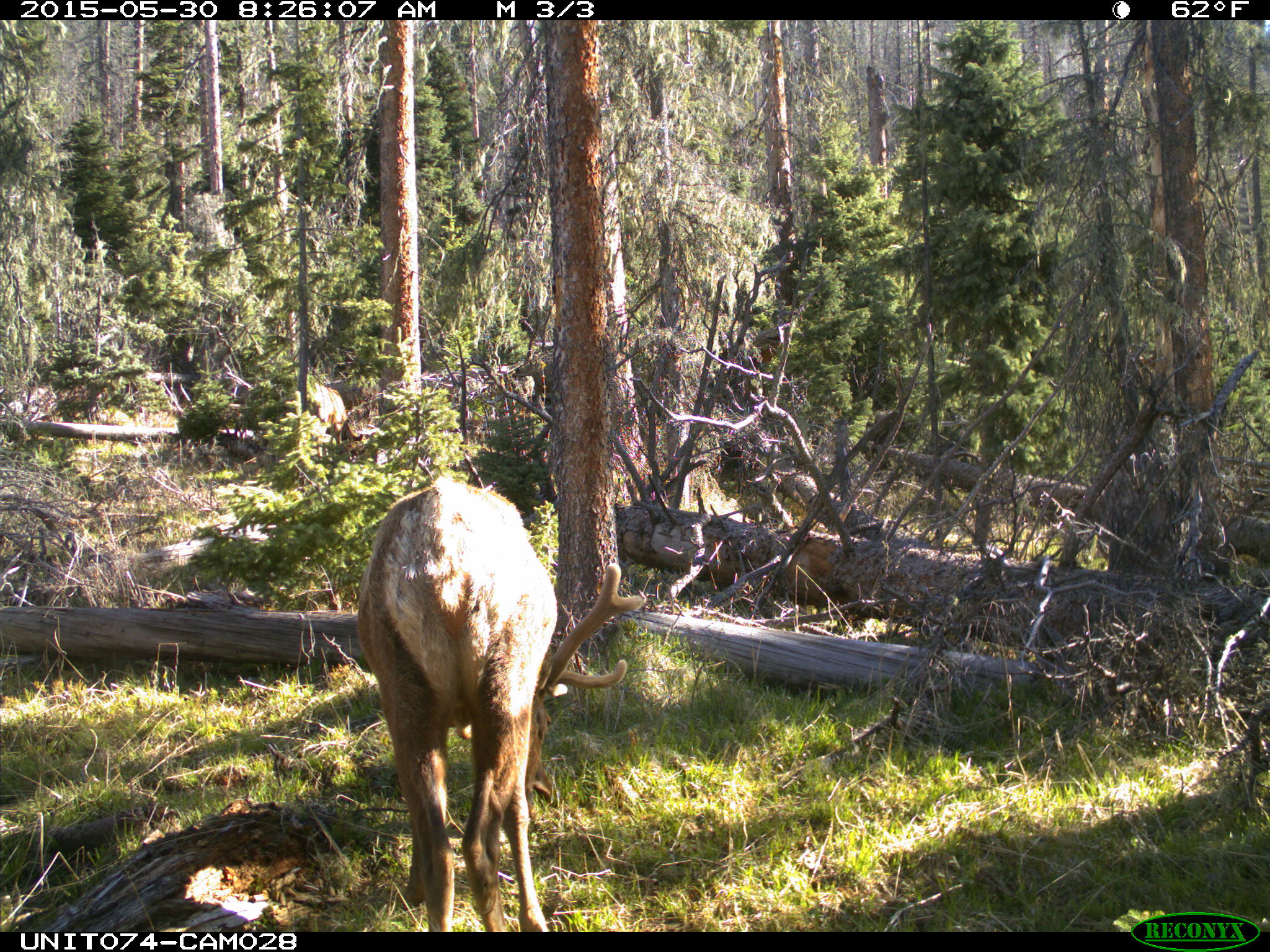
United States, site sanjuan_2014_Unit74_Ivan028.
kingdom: Animalia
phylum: Chordata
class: Mammalia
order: Artiodactyla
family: Cervidae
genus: Cervus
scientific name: Cervus elaphus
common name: red deer